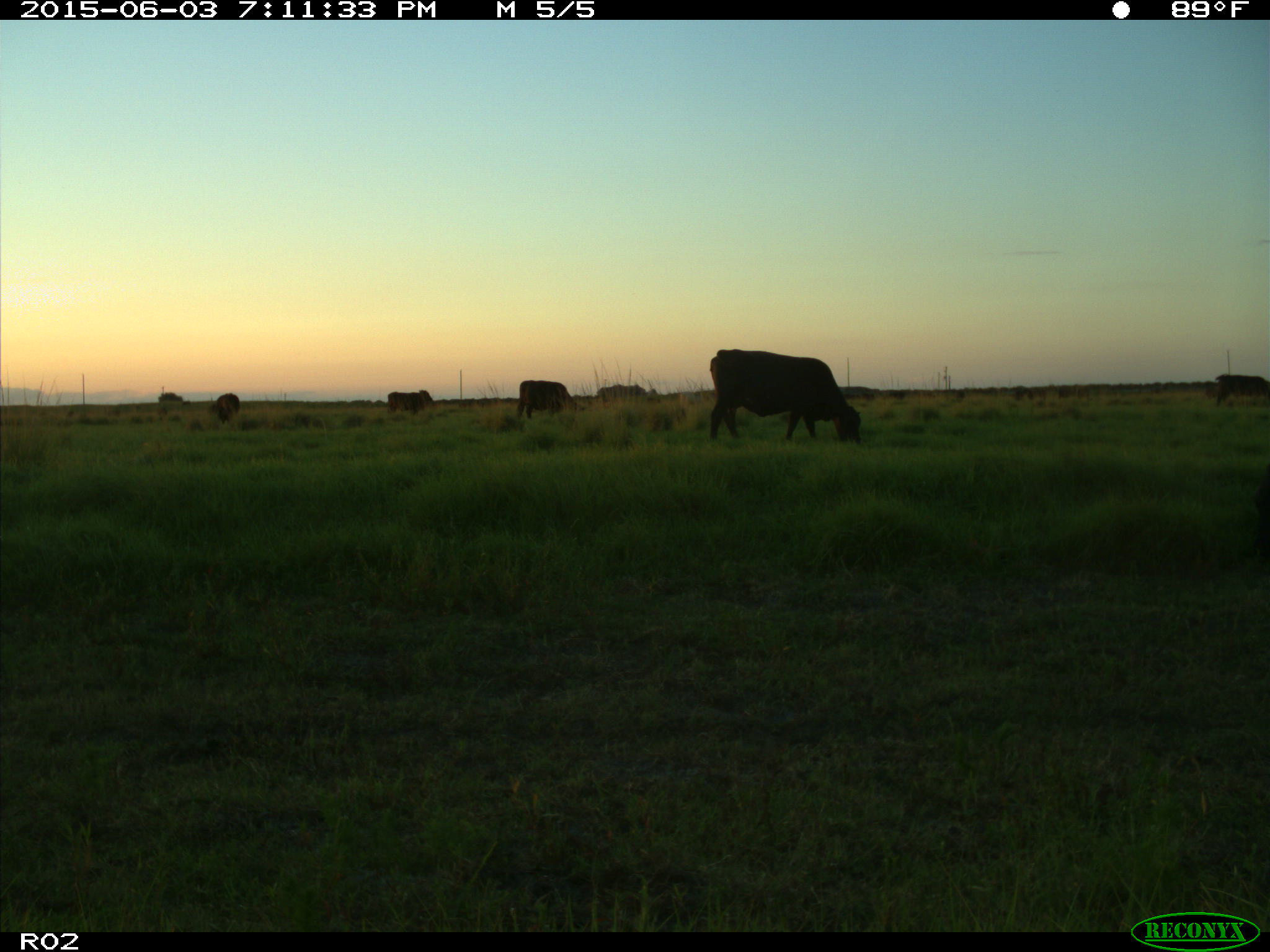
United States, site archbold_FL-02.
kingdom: Animalia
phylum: Chordata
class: Mammalia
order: Artiodactyla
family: Bovidae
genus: Bos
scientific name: Bos taurus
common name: domestic cow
Bos taurus (domestic cow).